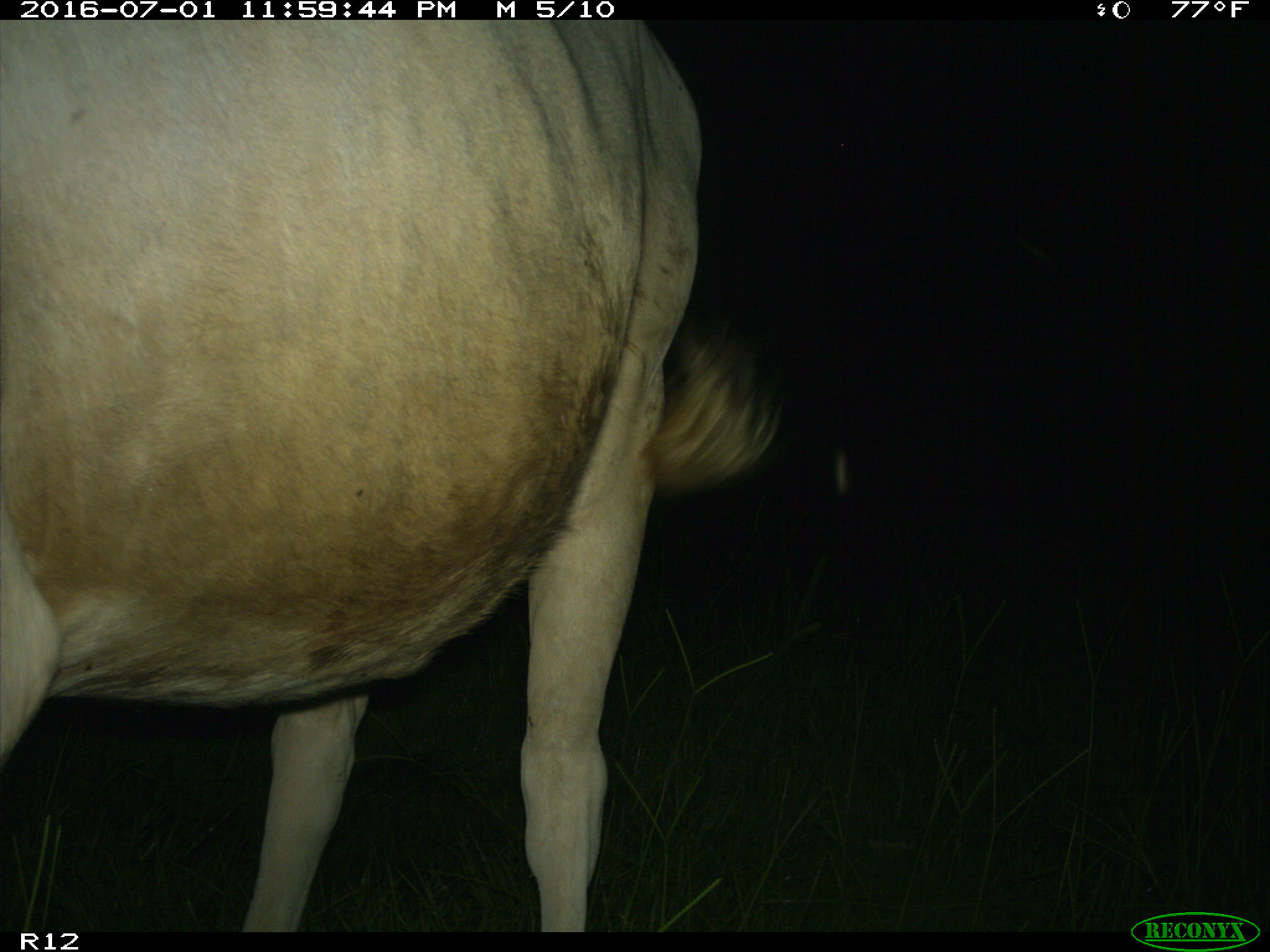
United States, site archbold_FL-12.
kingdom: Animalia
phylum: Chordata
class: Mammalia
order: Artiodactyla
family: Bovidae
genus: Bos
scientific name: Bos taurus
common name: domestic cow